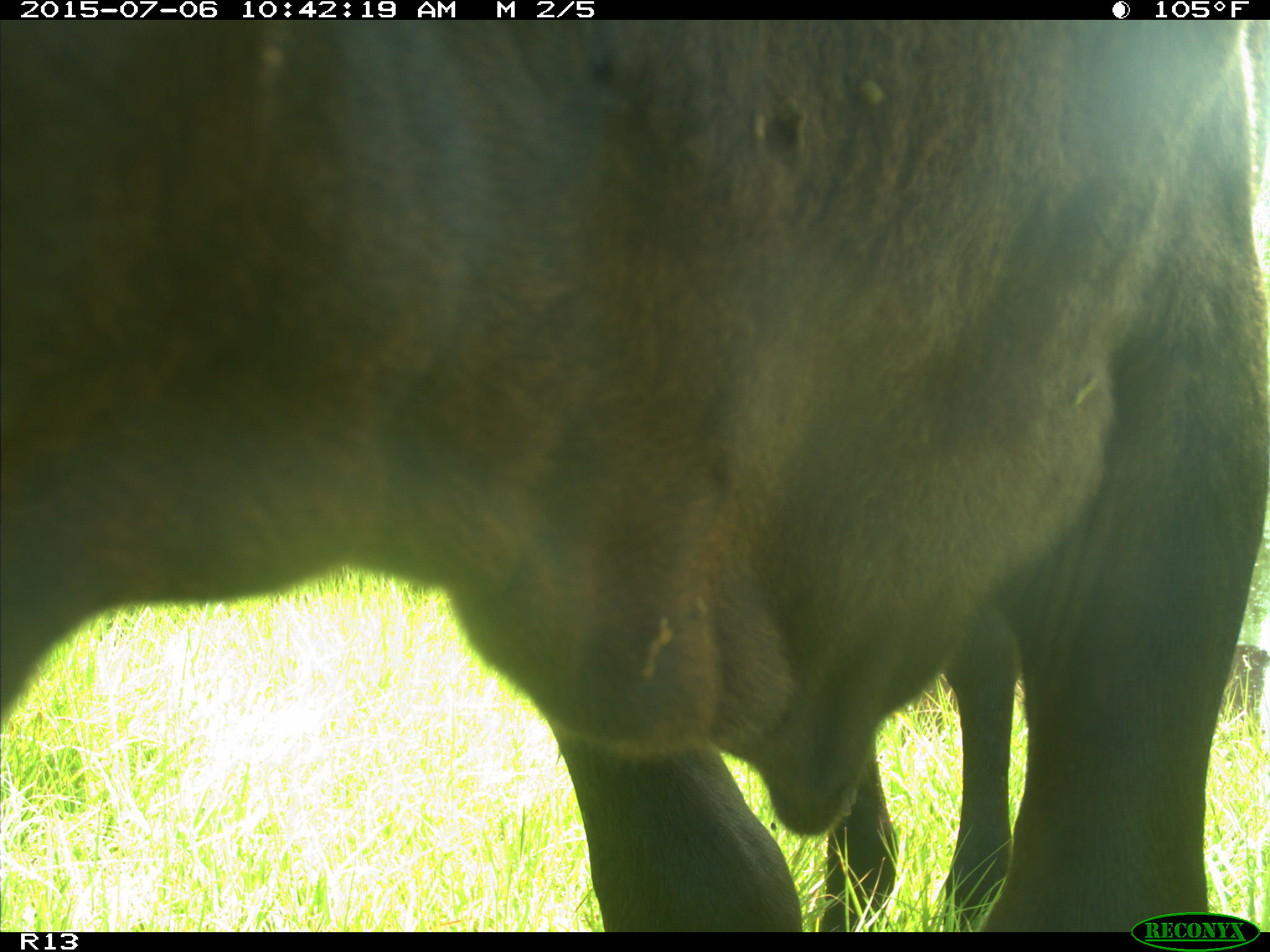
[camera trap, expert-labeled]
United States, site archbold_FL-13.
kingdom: Animalia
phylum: Chordata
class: Mammalia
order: Artiodactyla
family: Bovidae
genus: Bos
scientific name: Bos taurus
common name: domestic cow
Bos taurus (domestic cow).